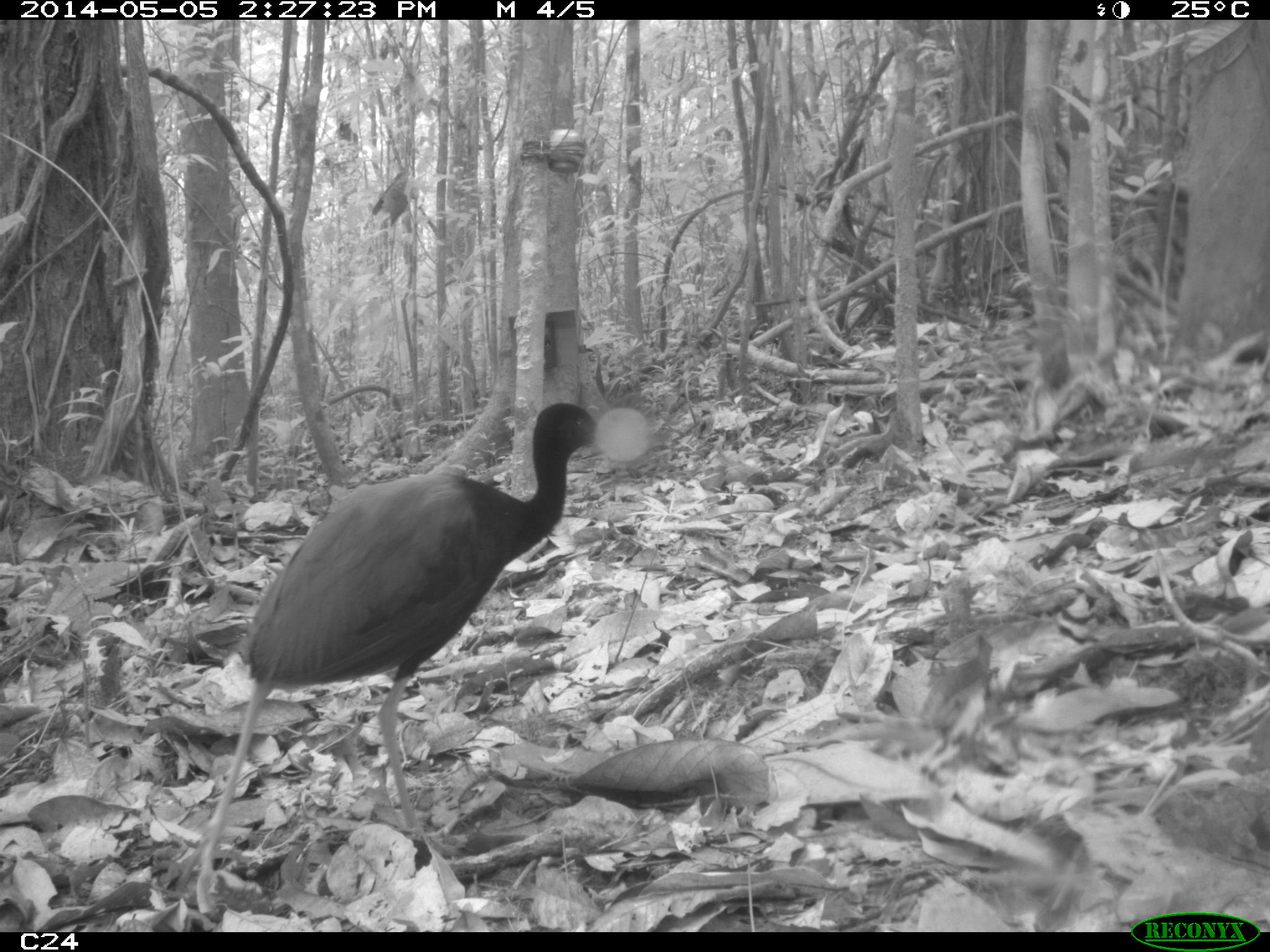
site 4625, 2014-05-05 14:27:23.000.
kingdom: Animalia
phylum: Chordata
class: Aves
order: Gruiformes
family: Psophiidae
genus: Psophia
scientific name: Psophia crepitans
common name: gray-winged trumpeter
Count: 3.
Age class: adult.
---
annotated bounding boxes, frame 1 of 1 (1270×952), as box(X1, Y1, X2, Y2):
psophia crepitans: box(193, 397, 613, 924)